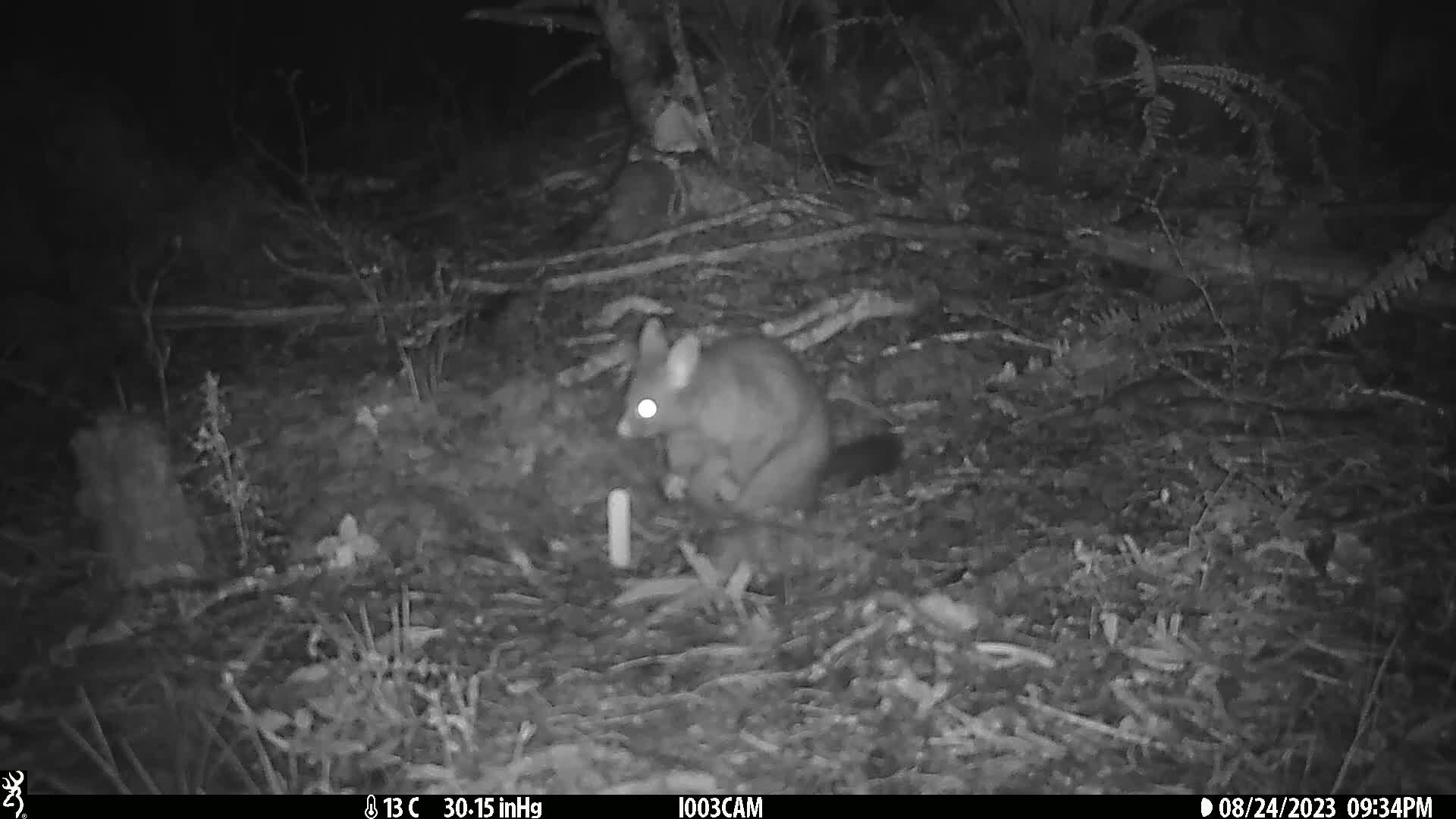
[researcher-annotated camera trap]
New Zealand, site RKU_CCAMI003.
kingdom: Animalia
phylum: Chordata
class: Mammalia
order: Diprotodontia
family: Phalangeridae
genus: Trichosurus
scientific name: Trichosurus vulpecula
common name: common brushtail possum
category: possum